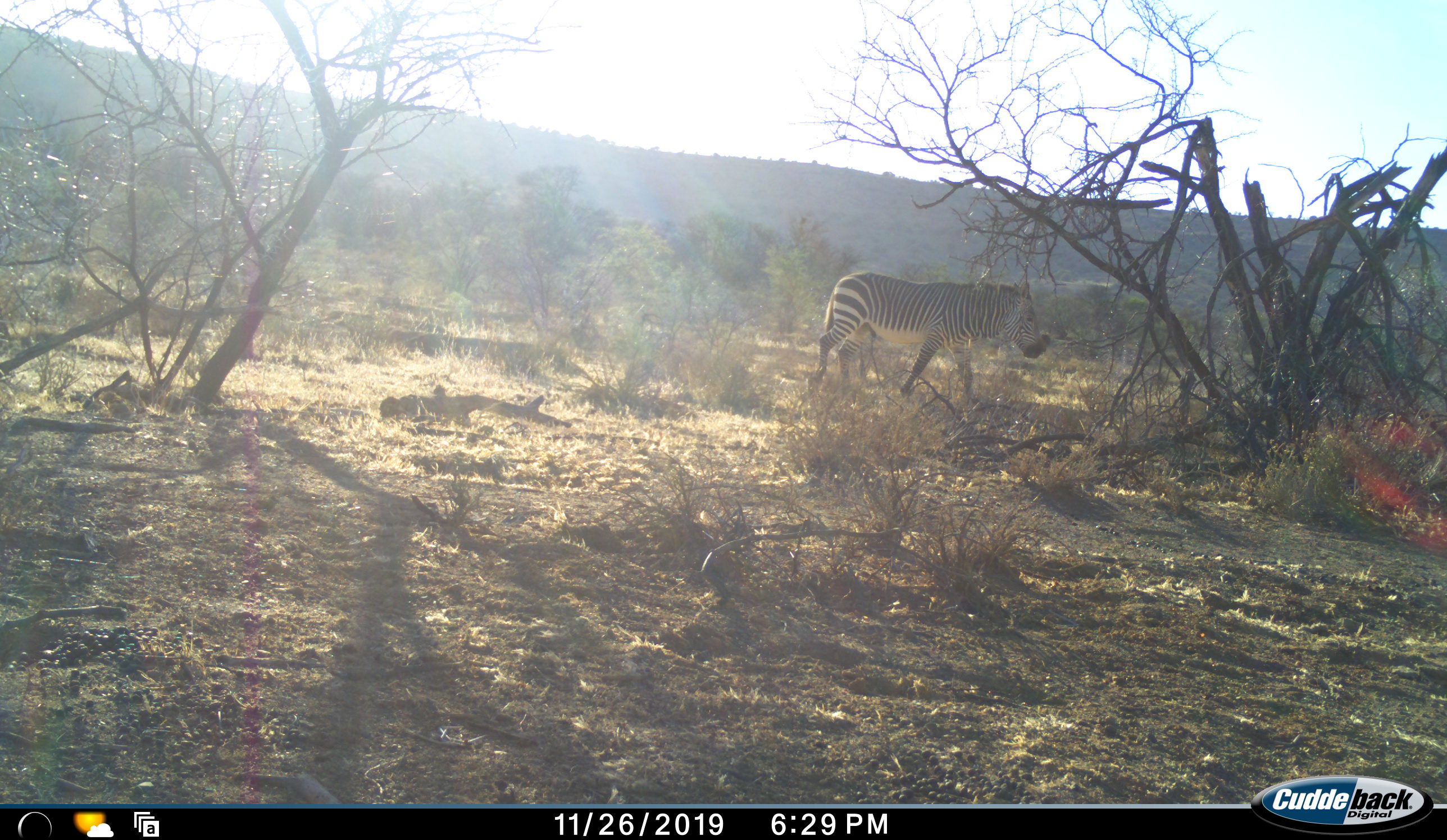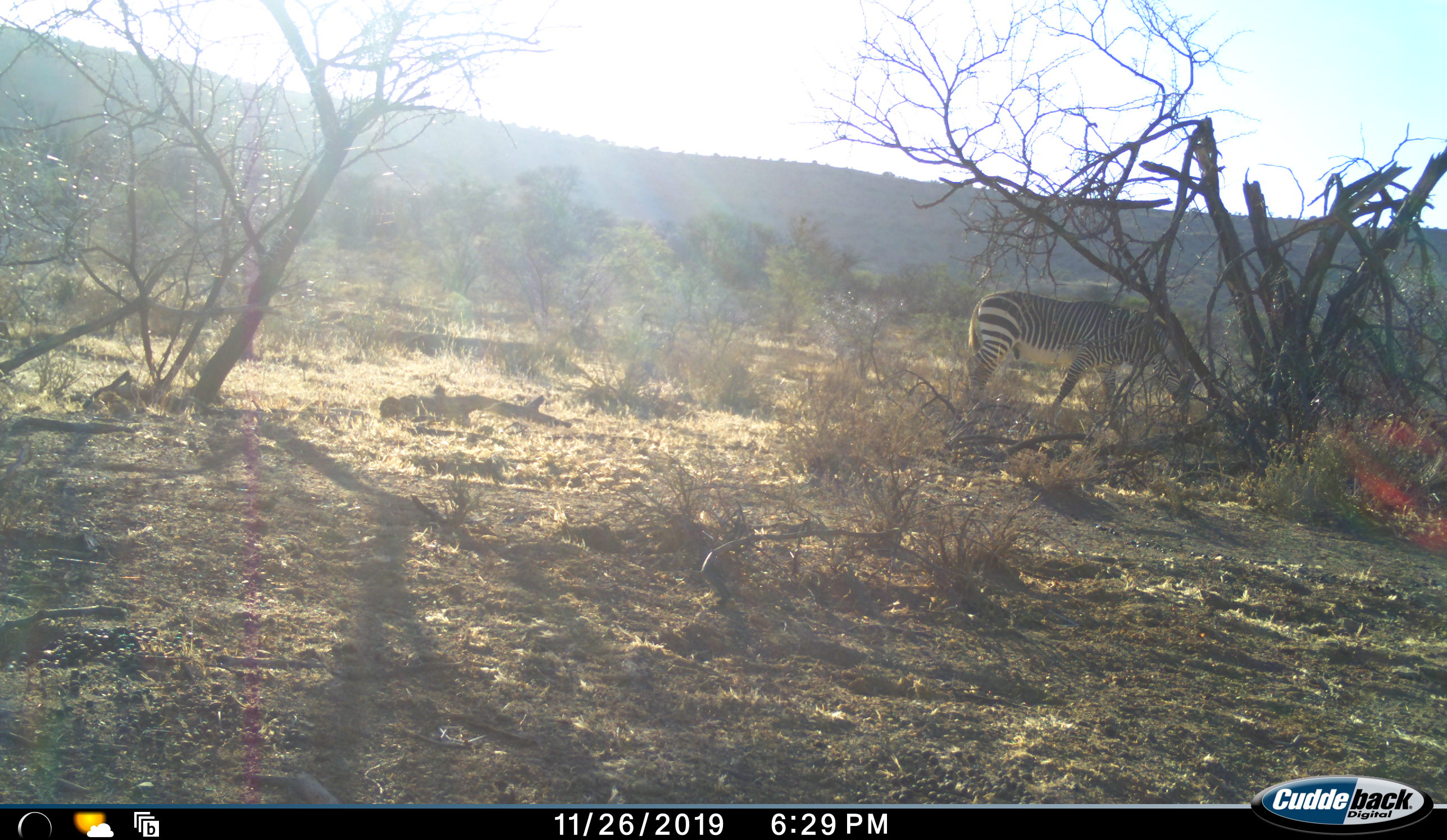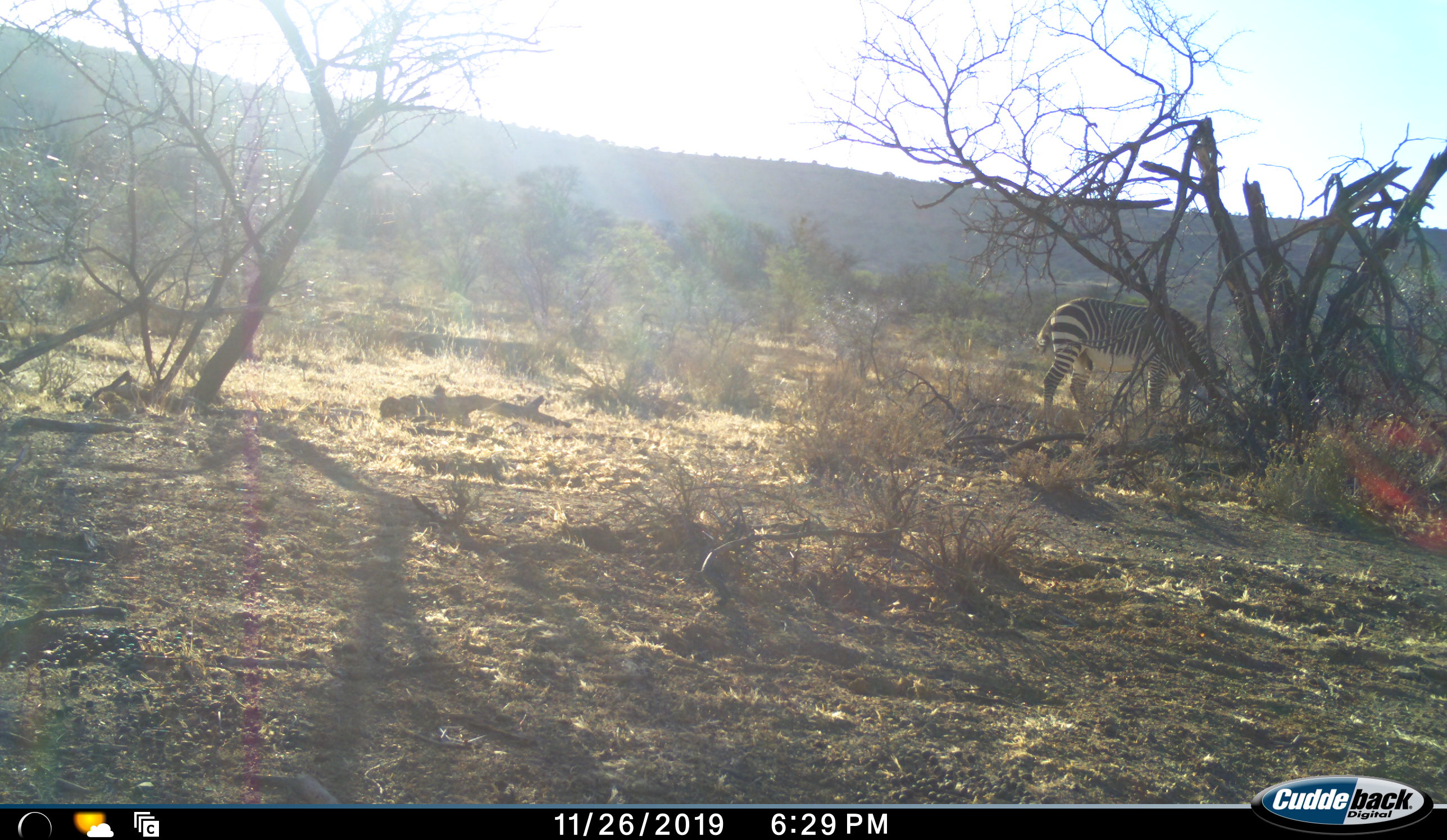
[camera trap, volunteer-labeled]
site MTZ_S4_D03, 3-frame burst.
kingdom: Animalia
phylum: Chordata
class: Mammalia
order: Perissodactyla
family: Equidae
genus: Equus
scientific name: Equus zebra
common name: mountain zebra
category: zebramountain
Zebramountain (mountain zebra) (Equus zebra), count 1. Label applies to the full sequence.